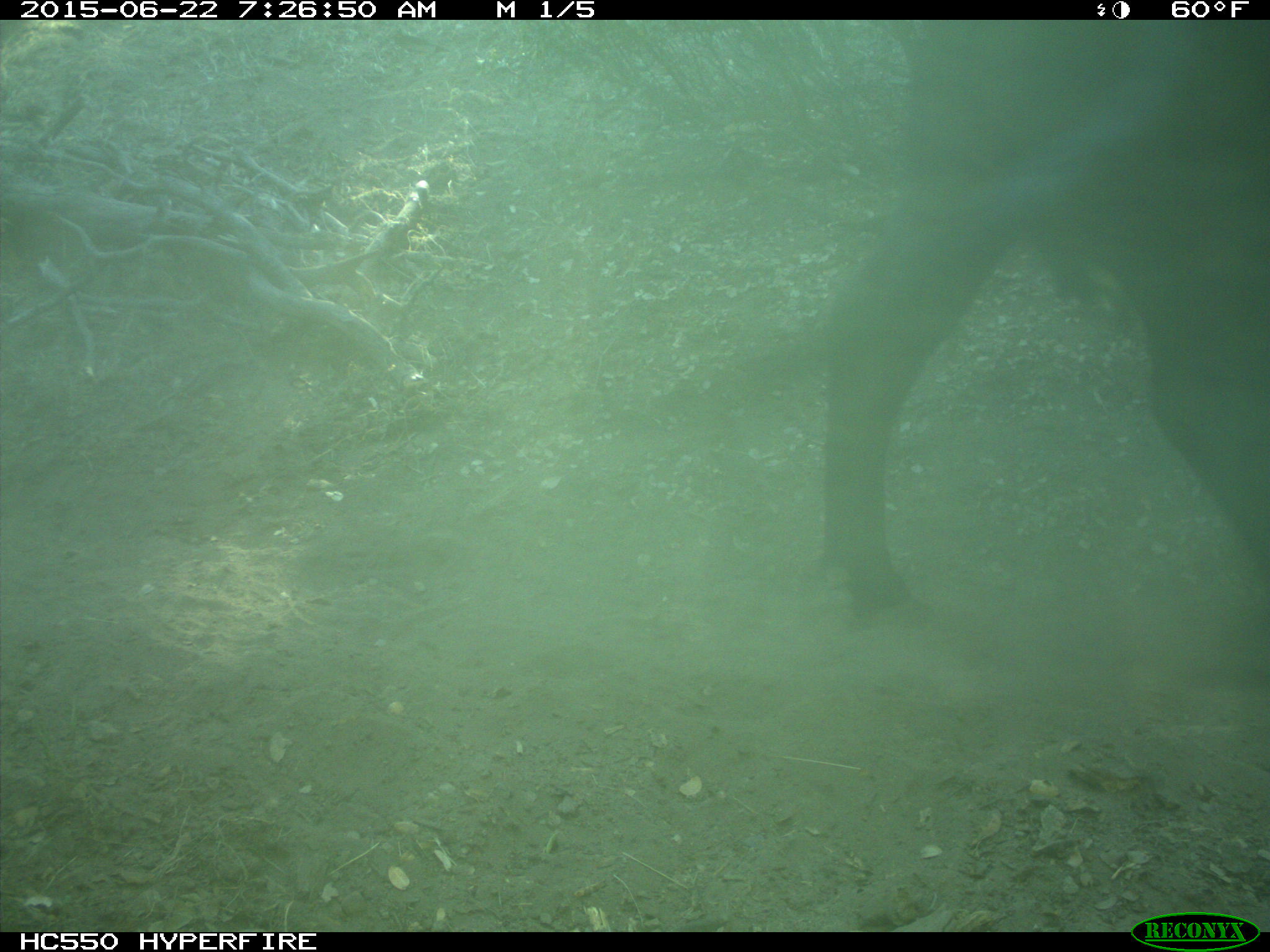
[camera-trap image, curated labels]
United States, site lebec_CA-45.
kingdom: Animalia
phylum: Chordata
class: Mammalia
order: Artiodactyla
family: Bovidae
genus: Bos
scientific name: Bos taurus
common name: domestic cow